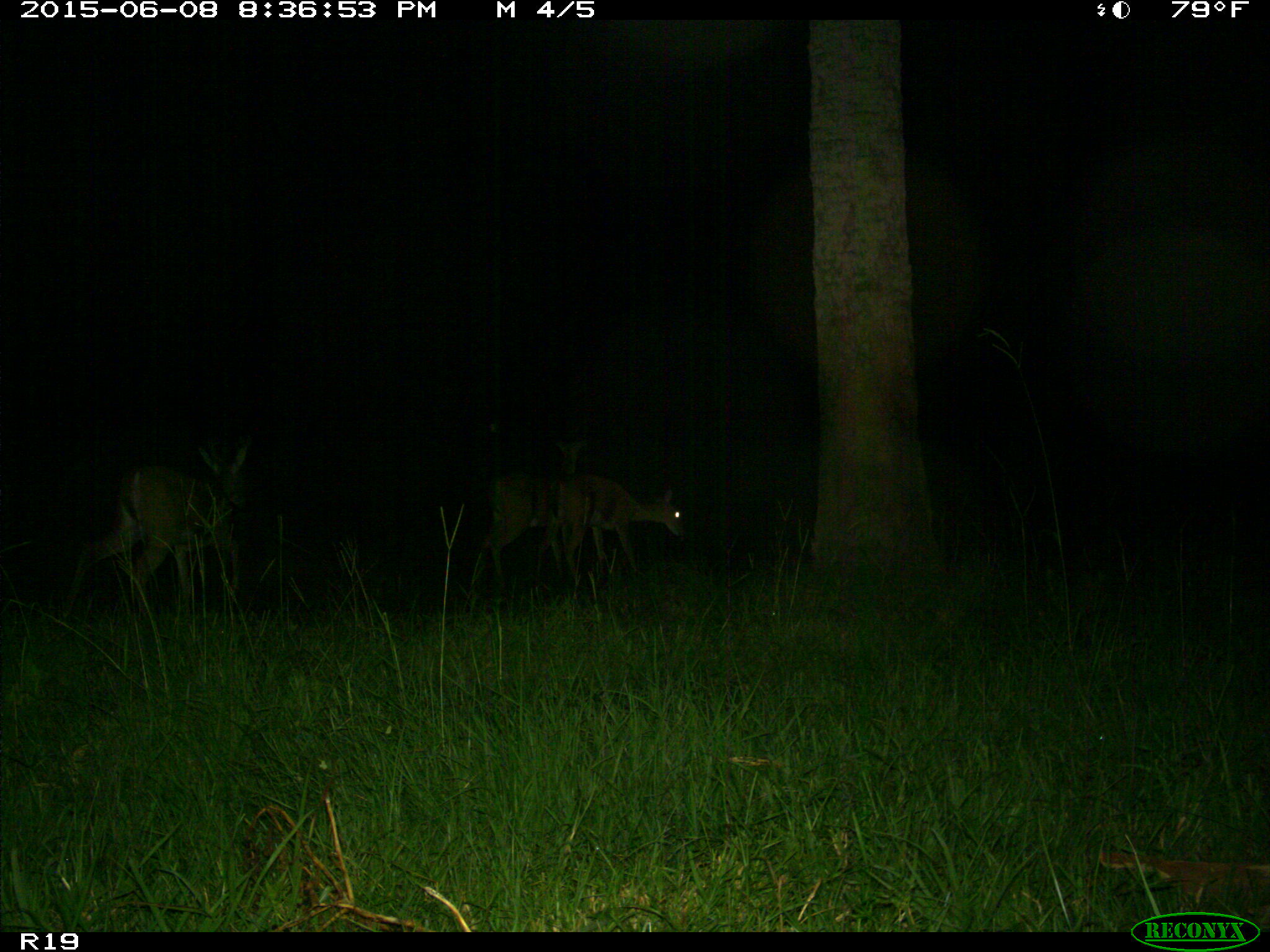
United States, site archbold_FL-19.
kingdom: Animalia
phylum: Chordata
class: Mammalia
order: Artiodactyla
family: Cervidae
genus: Odocoileus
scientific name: Odocoileus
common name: deer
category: unidentified deer